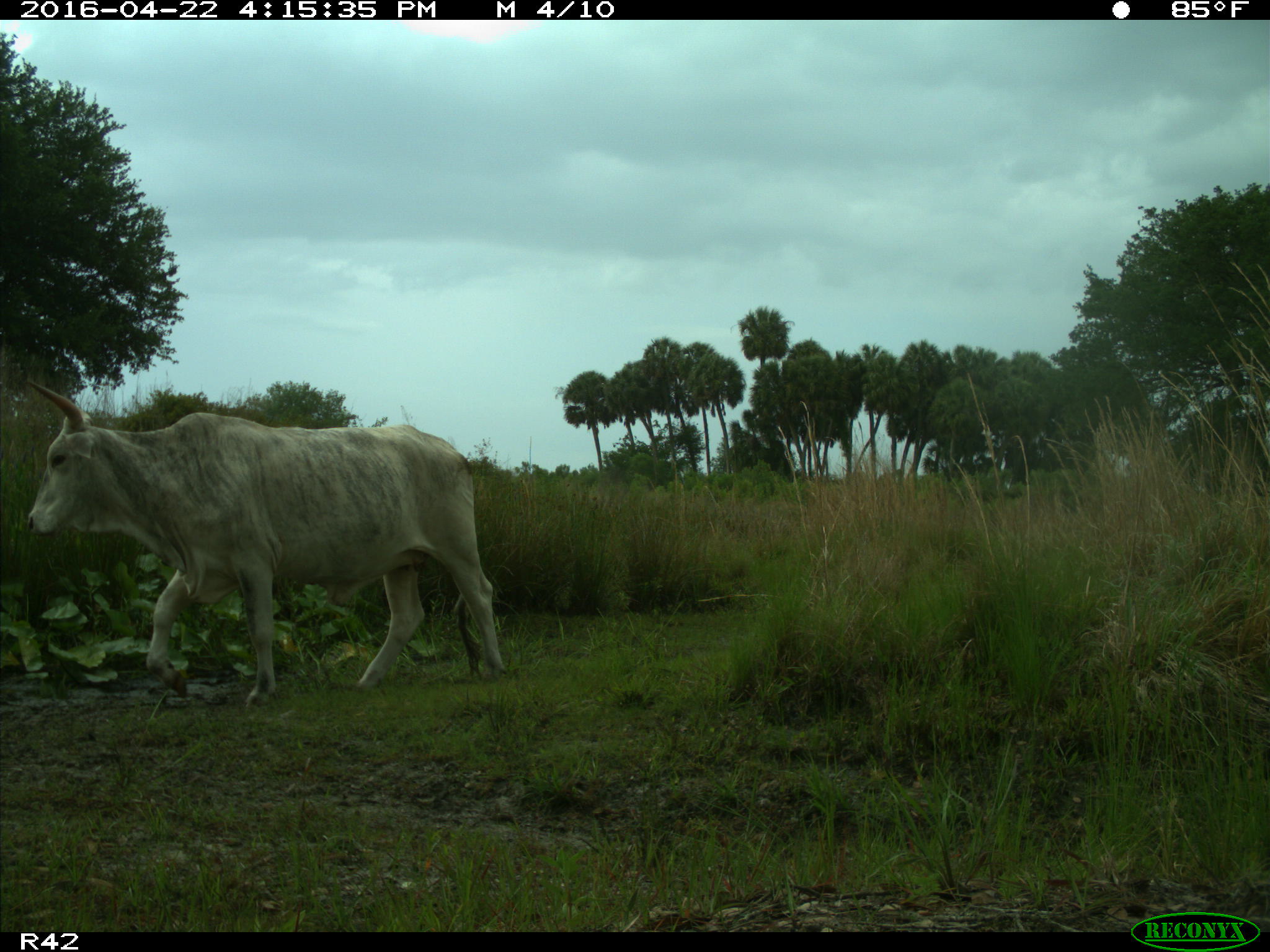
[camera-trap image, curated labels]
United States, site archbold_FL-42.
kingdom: Animalia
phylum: Chordata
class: Mammalia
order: Artiodactyla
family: Bovidae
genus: Bos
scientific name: Bos taurus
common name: domestic cow